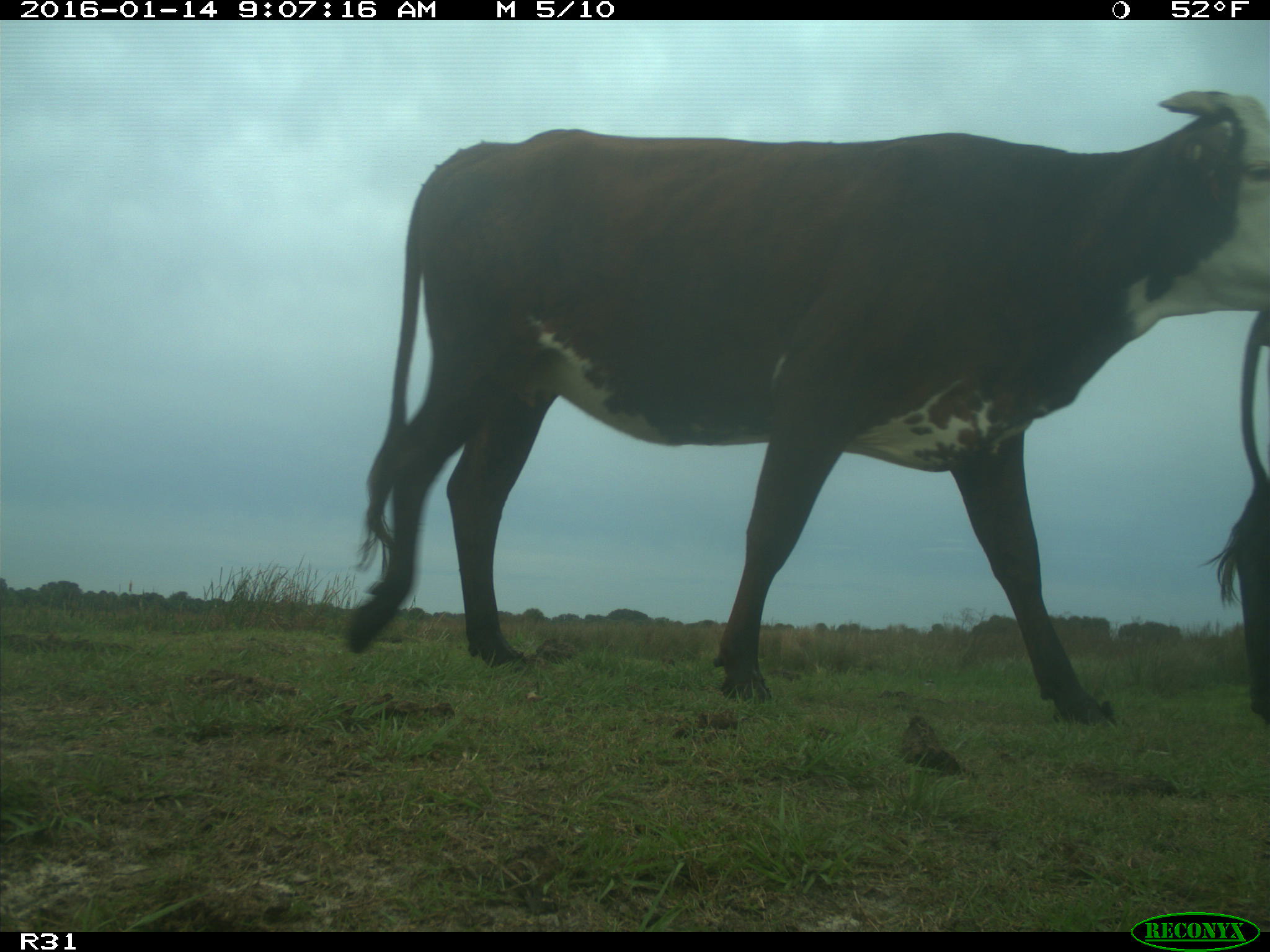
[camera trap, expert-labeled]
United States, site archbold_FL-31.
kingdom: Animalia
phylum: Chordata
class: Mammalia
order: Artiodactyla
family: Bovidae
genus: Bos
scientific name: Bos taurus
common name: domestic cow